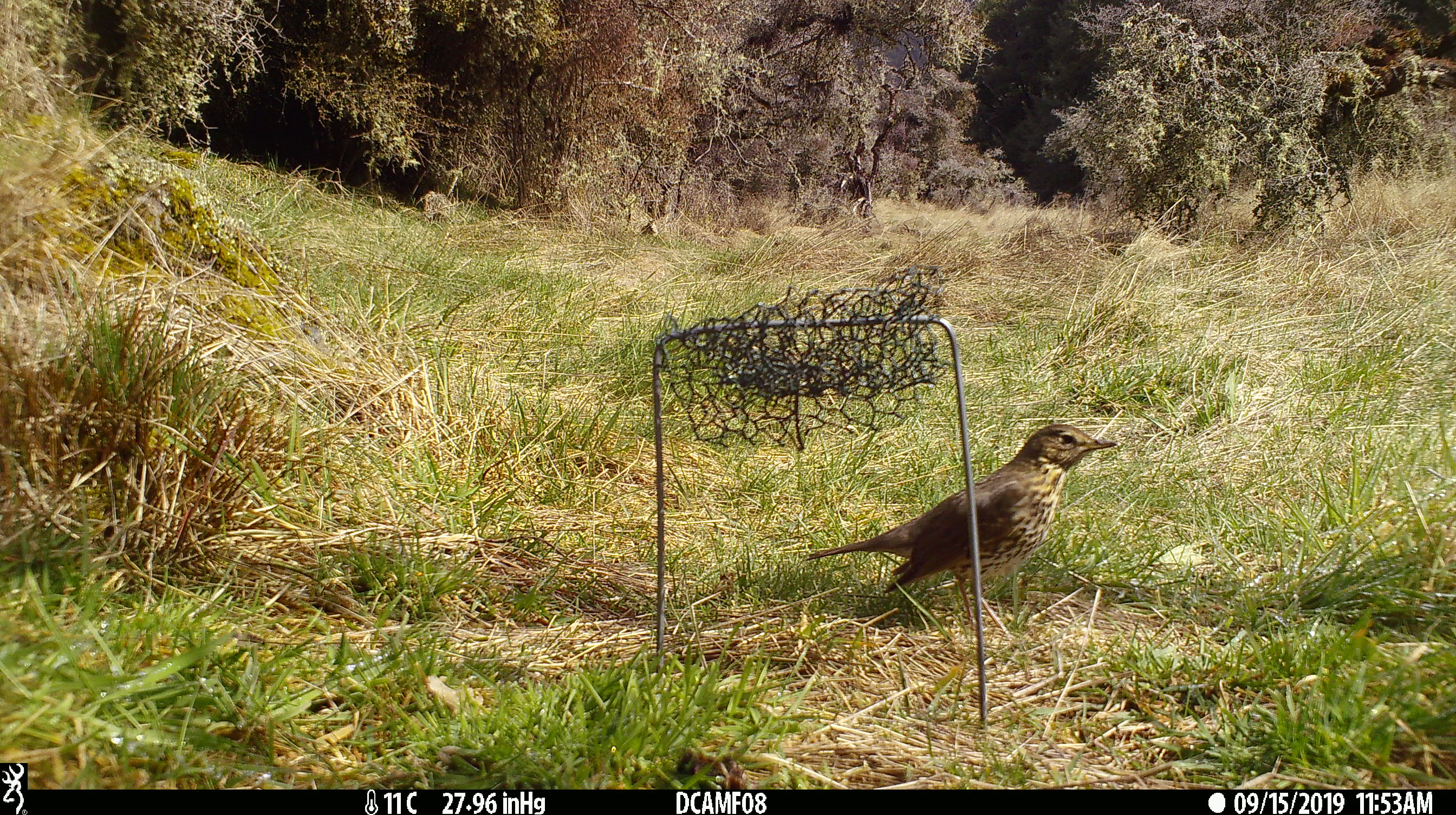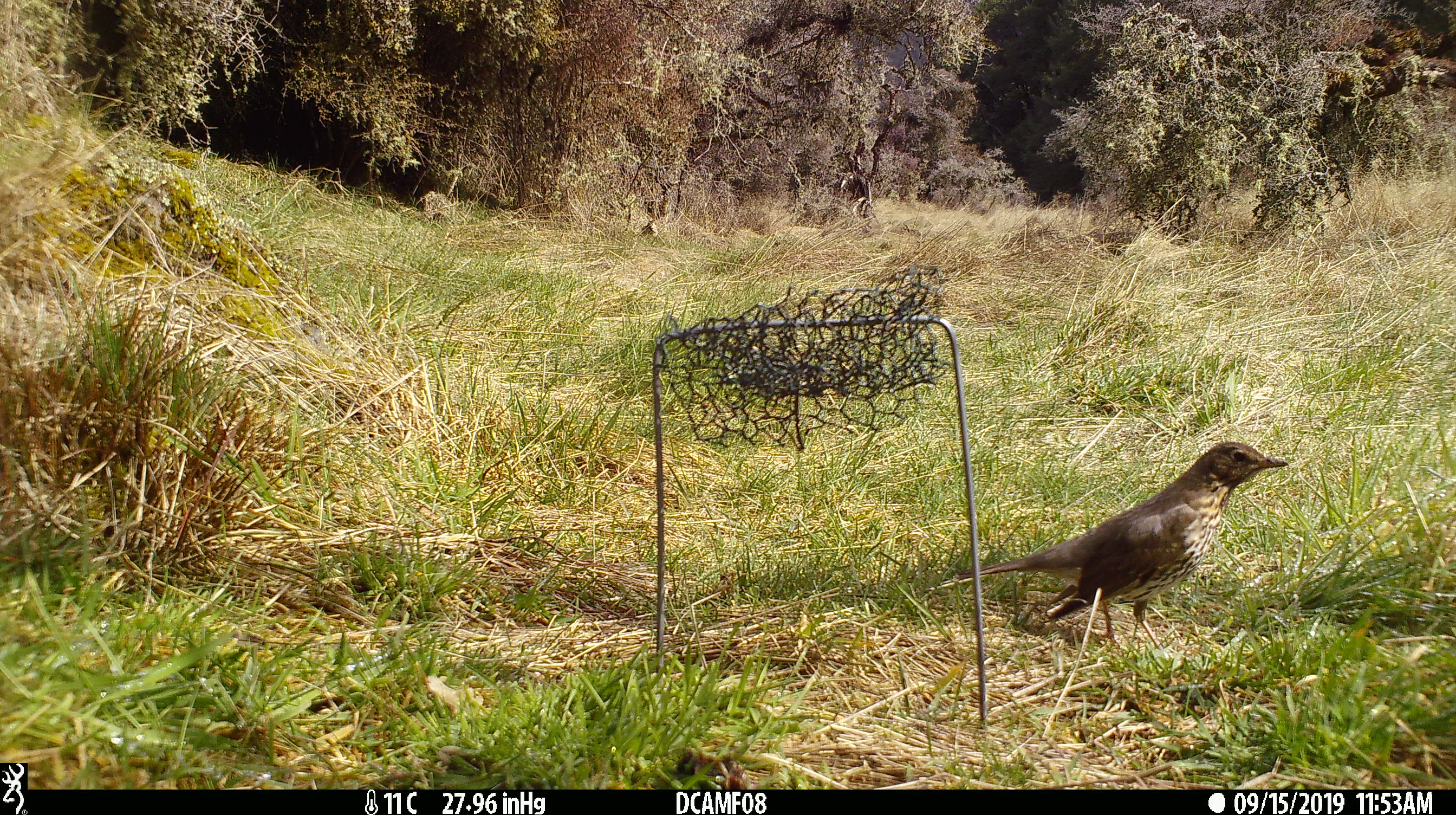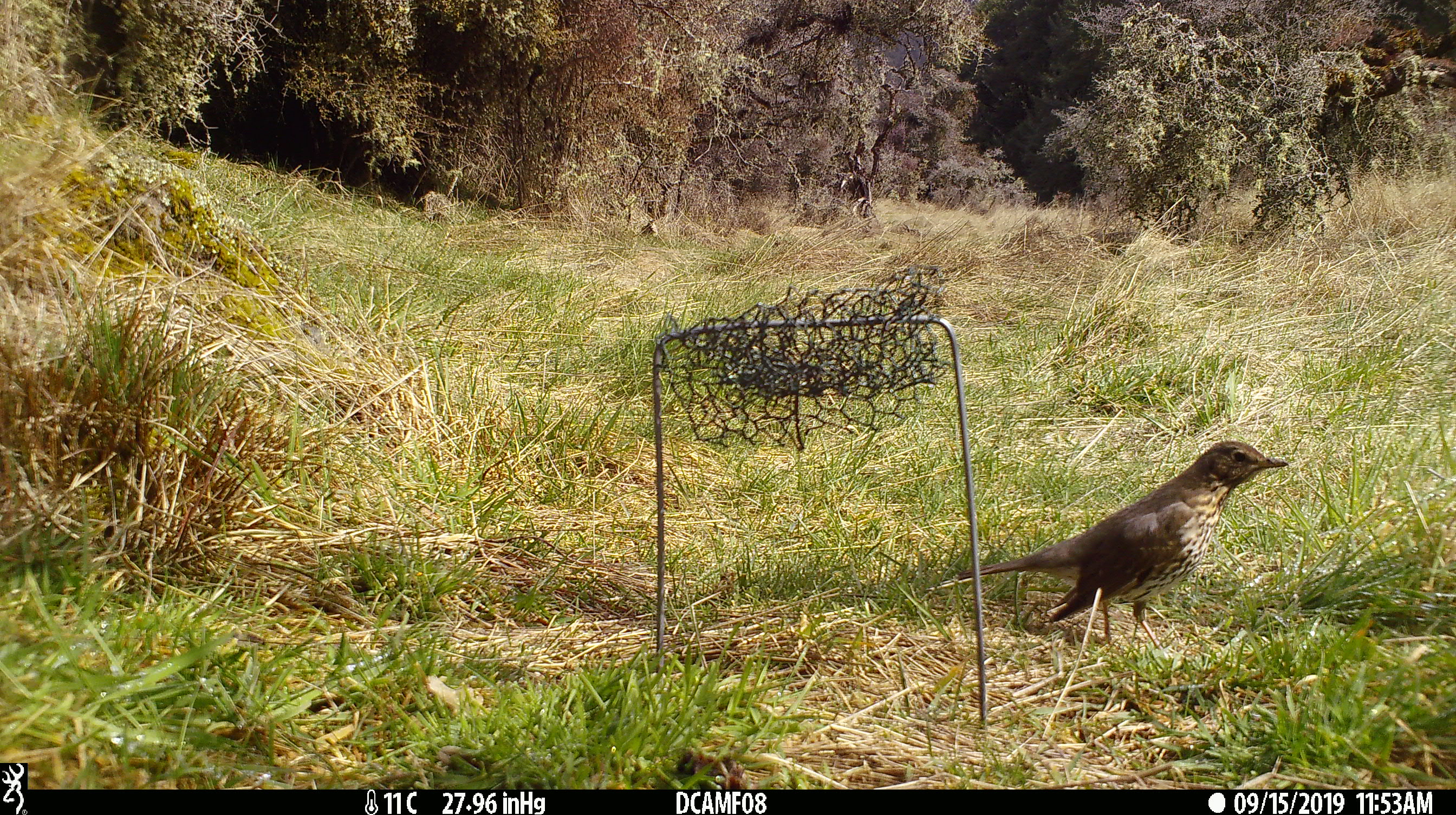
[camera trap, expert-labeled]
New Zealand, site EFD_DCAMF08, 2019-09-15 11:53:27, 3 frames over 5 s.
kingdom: Animalia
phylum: Chordata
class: Aves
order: Passeriformes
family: Turdidae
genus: Turdus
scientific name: Turdus philomelos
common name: song thrush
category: thrush